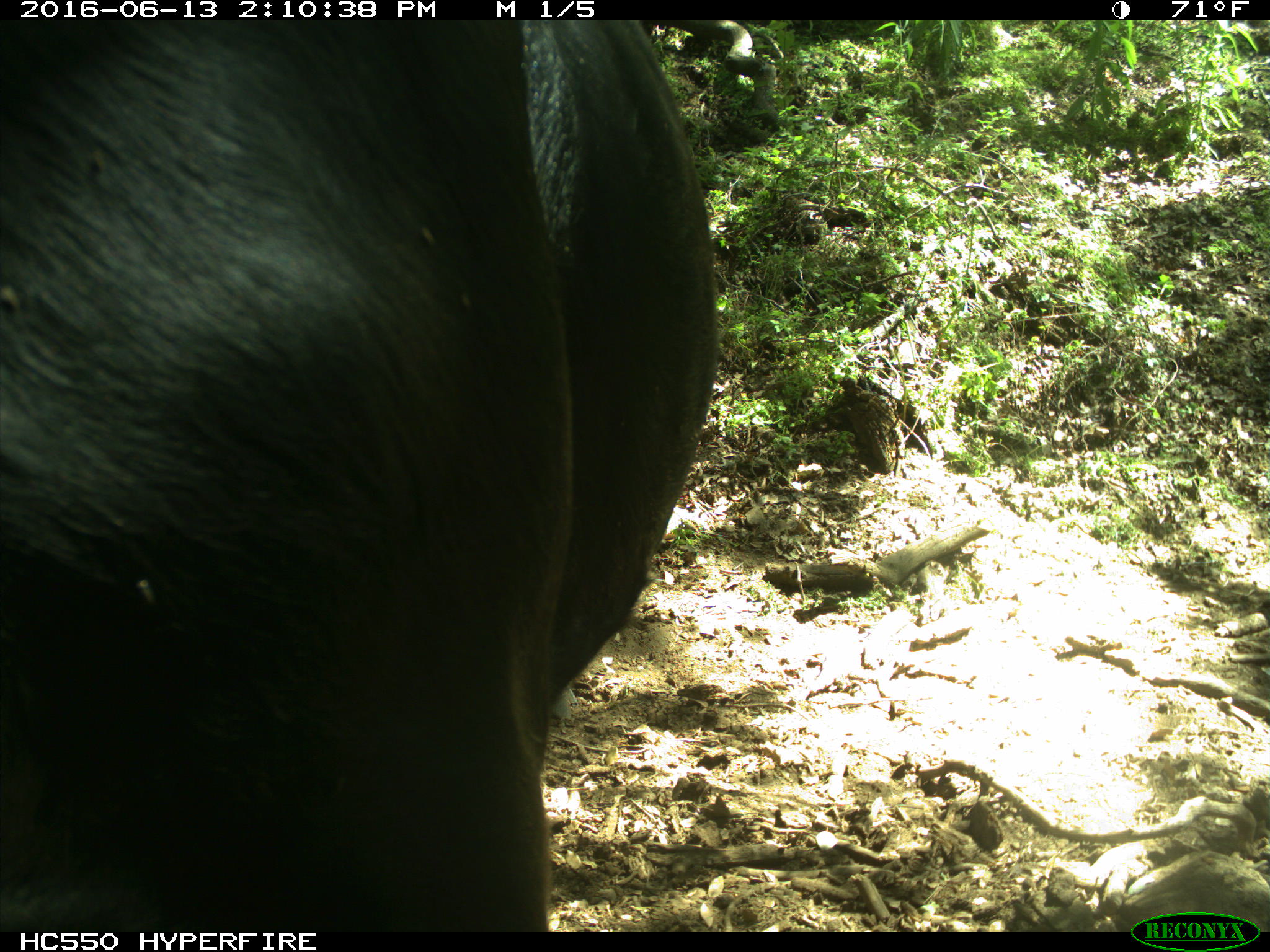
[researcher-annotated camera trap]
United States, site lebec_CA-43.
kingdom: Animalia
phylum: Chordata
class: Mammalia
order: Artiodactyla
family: Bovidae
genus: Bos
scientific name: Bos taurus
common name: domestic cow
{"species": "Bos taurus (domestic cow)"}